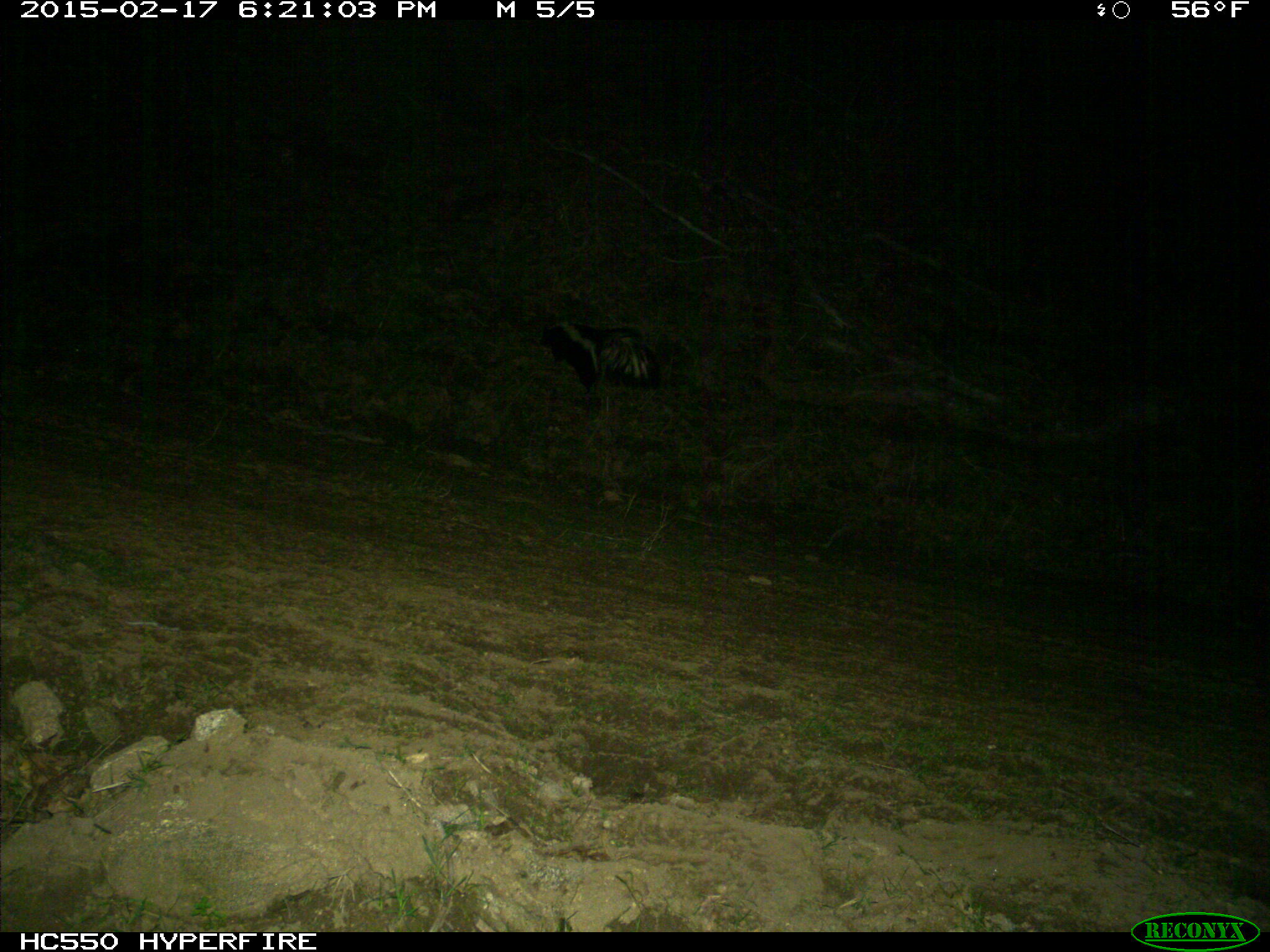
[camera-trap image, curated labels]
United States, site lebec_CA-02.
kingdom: Animalia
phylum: Chordata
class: Mammalia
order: Carnivora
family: Mephitidae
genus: Mephitis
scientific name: Mephitis mephitis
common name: striped skunk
Mephitis mephitis (striped skunk).